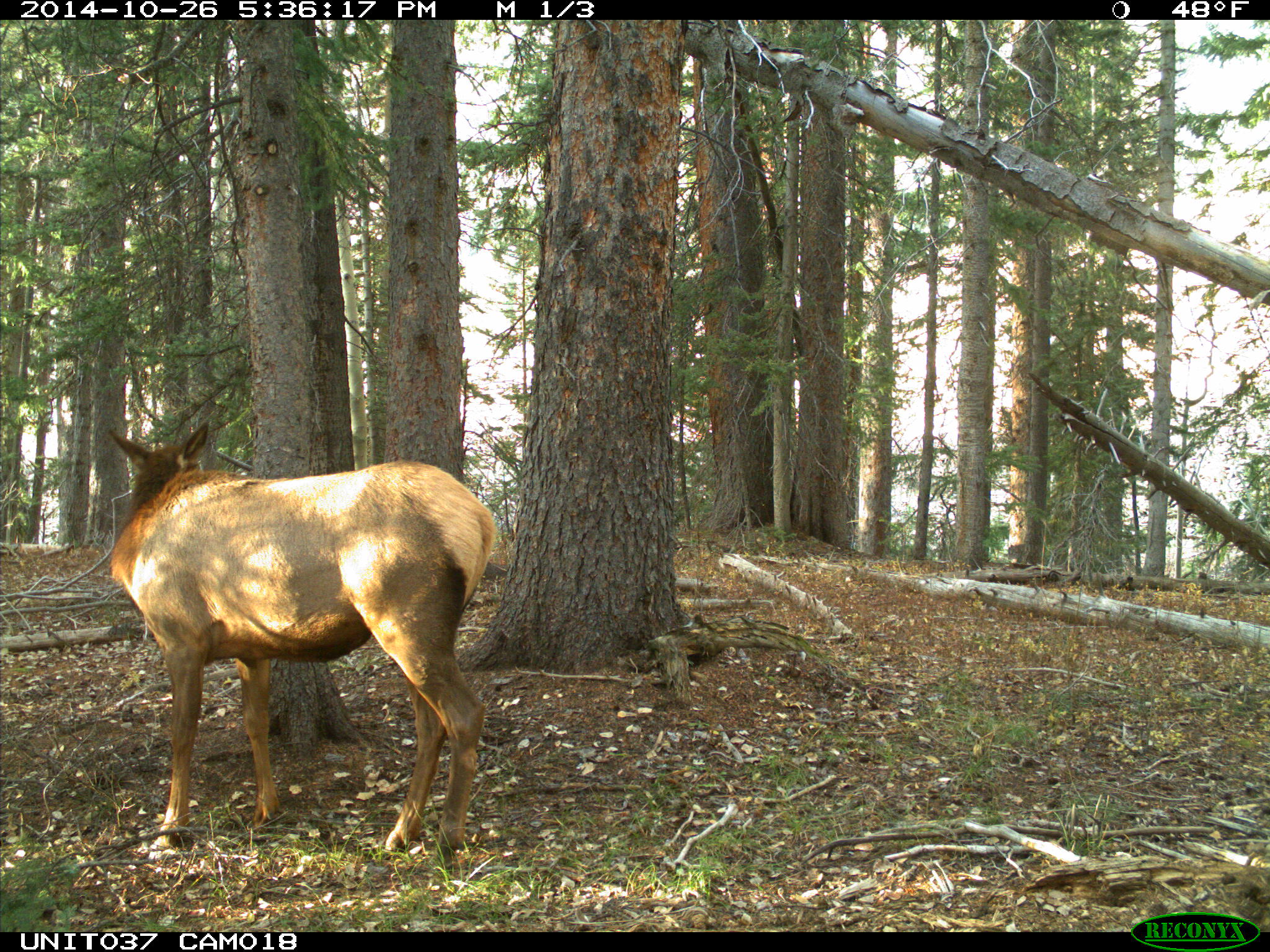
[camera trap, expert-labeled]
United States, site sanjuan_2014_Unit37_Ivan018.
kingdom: Animalia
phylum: Chordata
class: Mammalia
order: Artiodactyla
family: Cervidae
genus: Cervus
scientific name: Cervus elaphus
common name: red deer